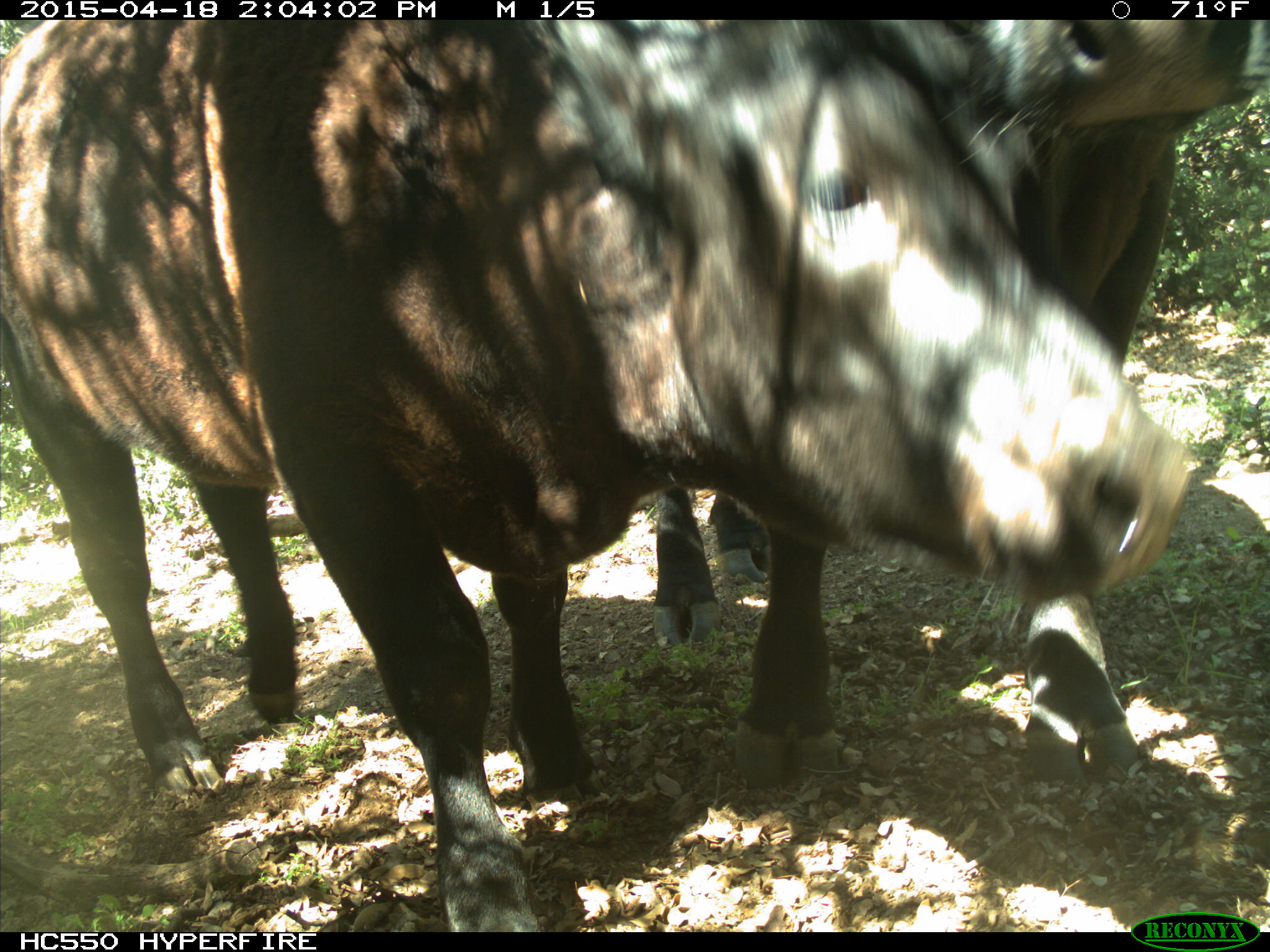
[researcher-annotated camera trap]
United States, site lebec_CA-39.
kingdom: Animalia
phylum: Chordata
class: Mammalia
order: Artiodactyla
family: Bovidae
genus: Bos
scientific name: Bos taurus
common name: domestic cow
Bos taurus (domestic cow).